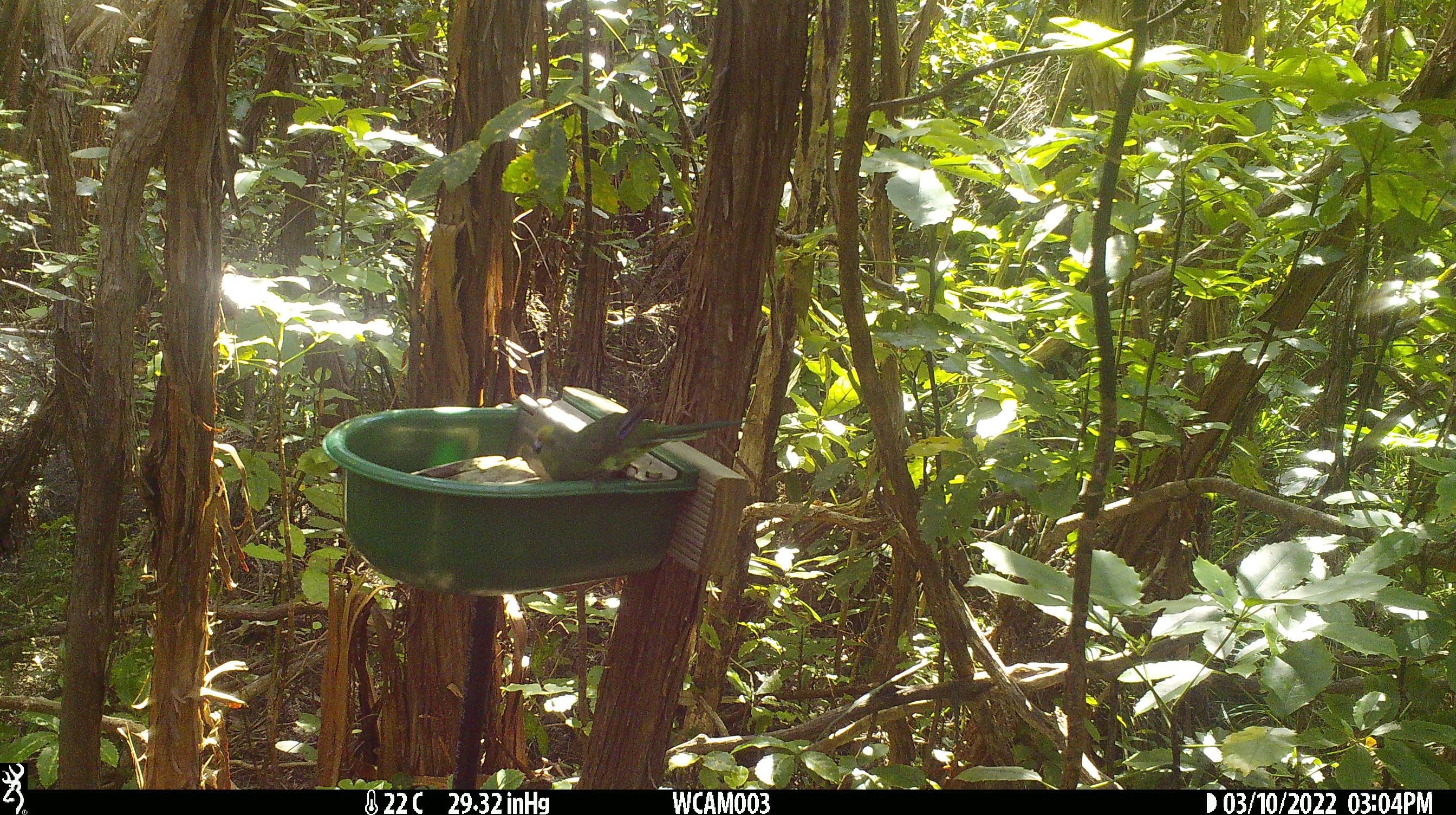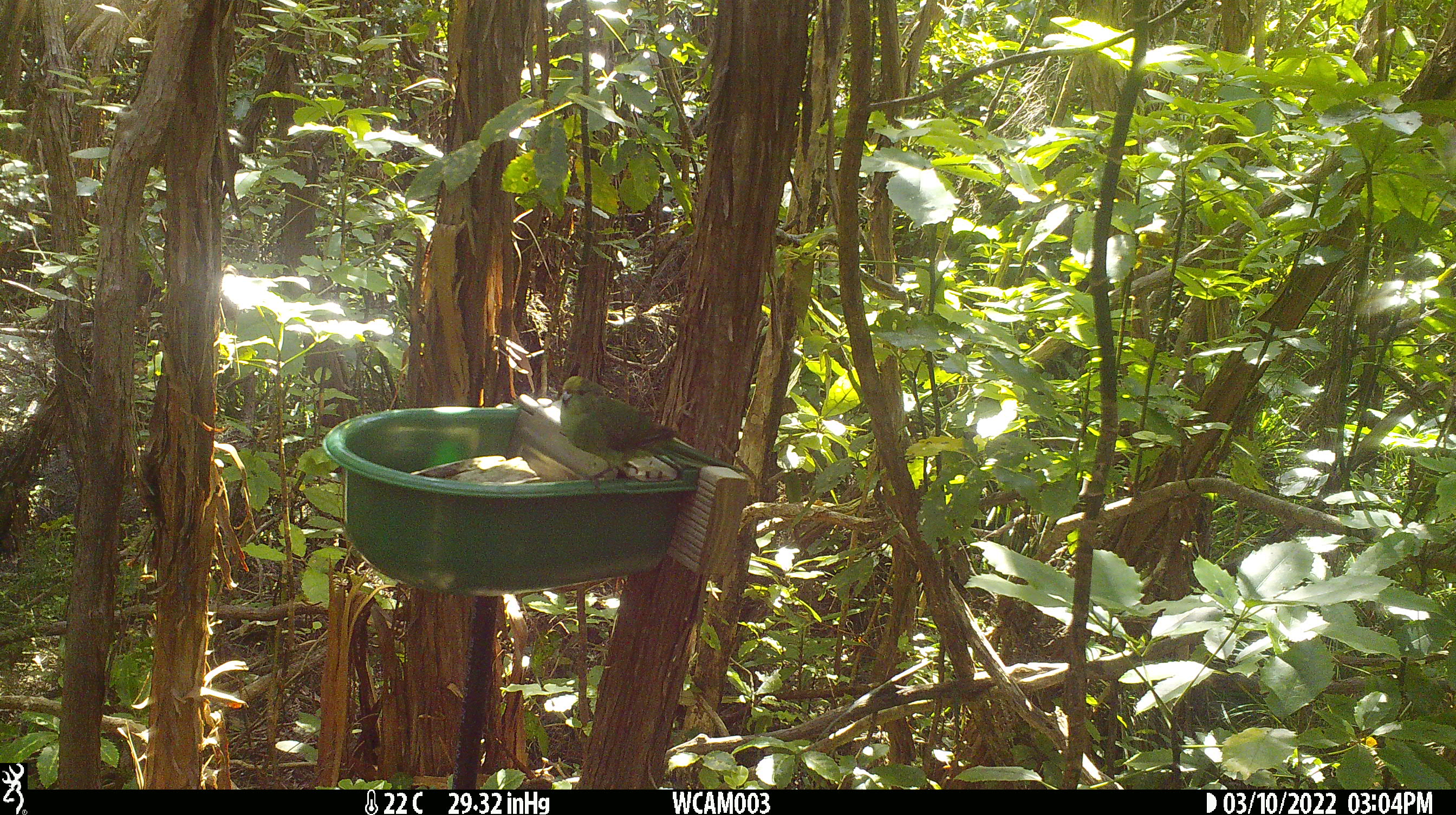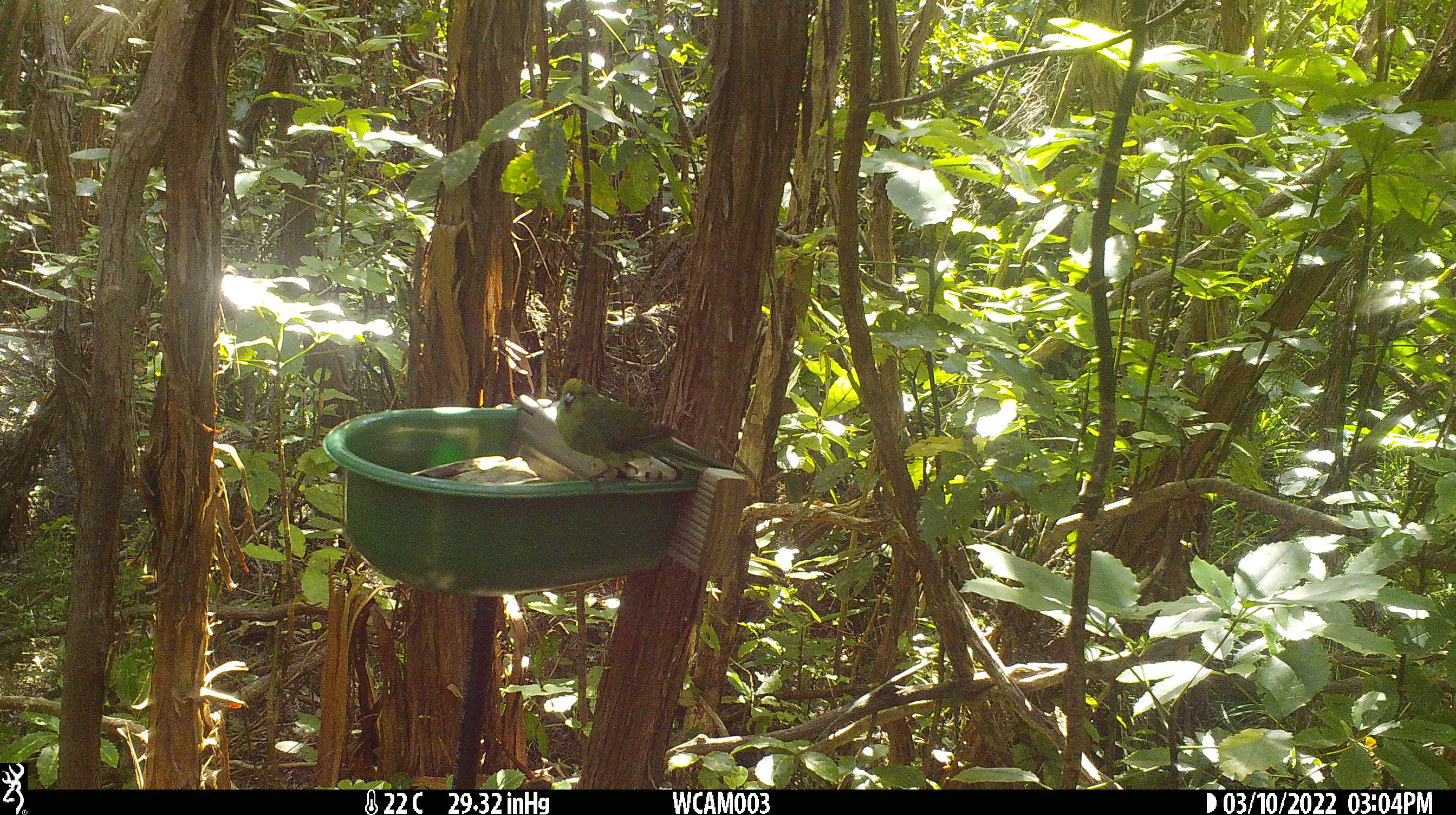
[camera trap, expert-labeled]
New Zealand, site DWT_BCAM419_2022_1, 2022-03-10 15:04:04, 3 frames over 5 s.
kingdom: Animalia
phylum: Chordata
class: Aves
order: Psittaciformes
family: Psittaculidae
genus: Cyanoramphus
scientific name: Cyanoramphus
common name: parakeet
Parakeet (Cyanoramphus).